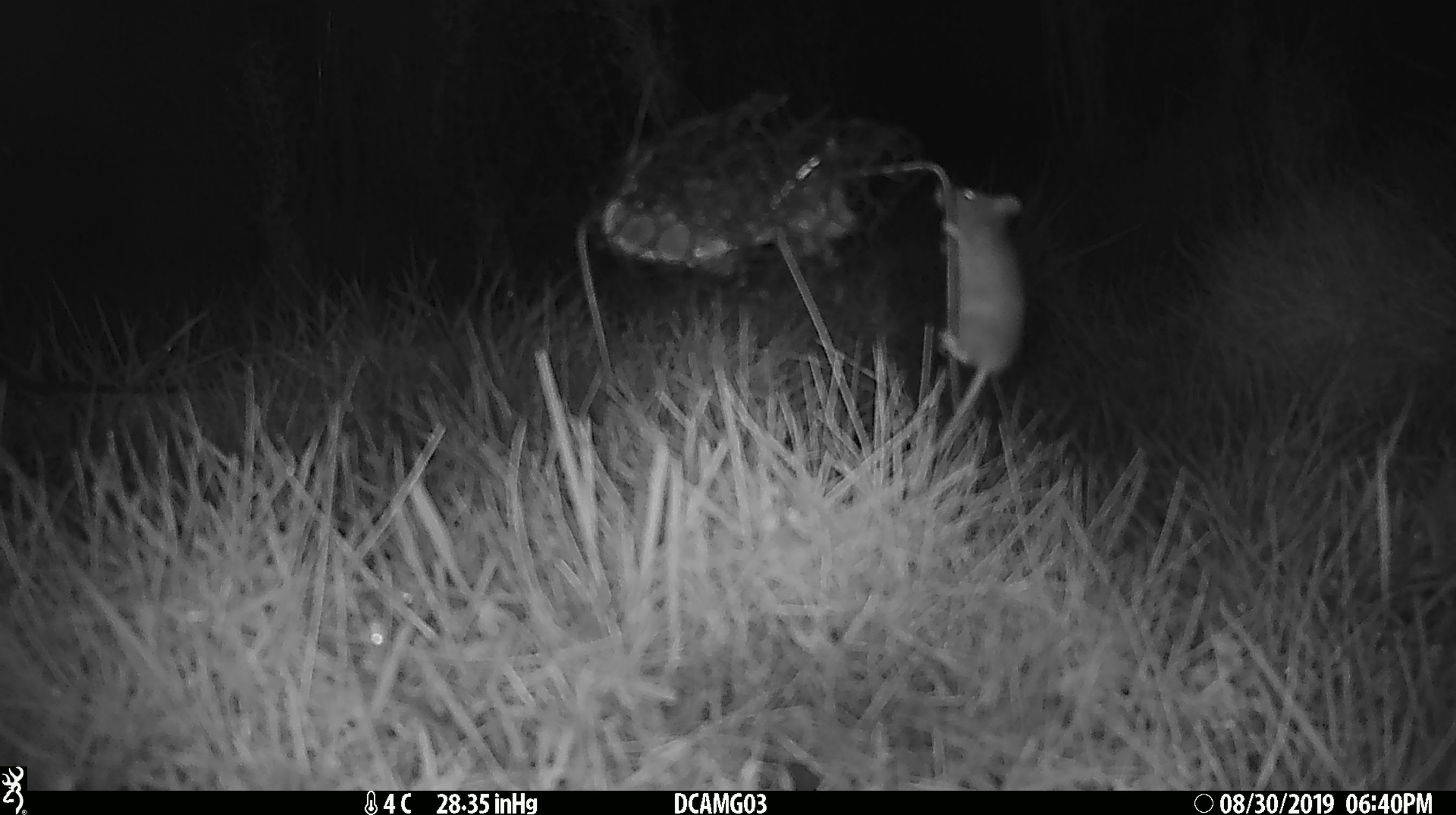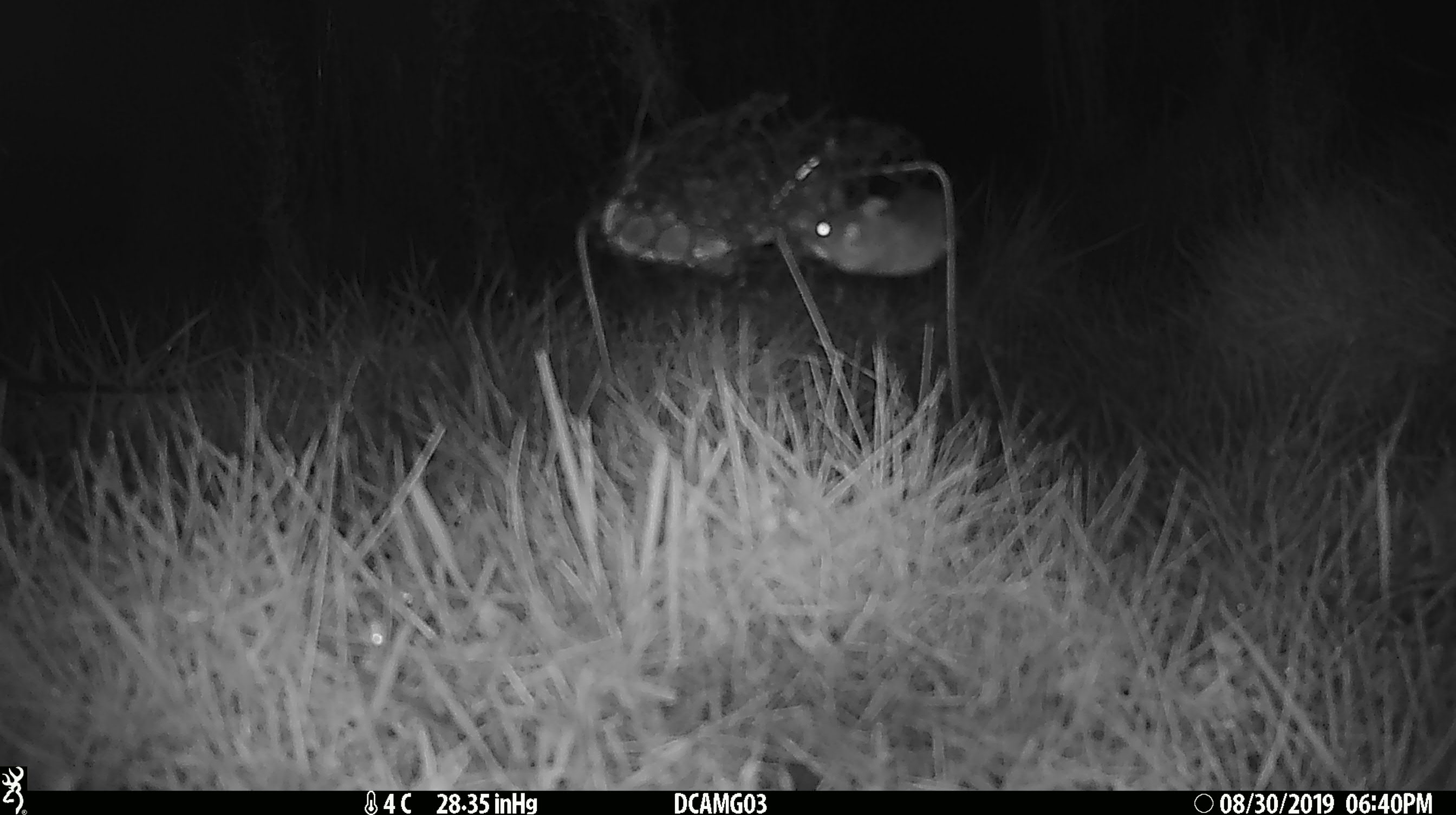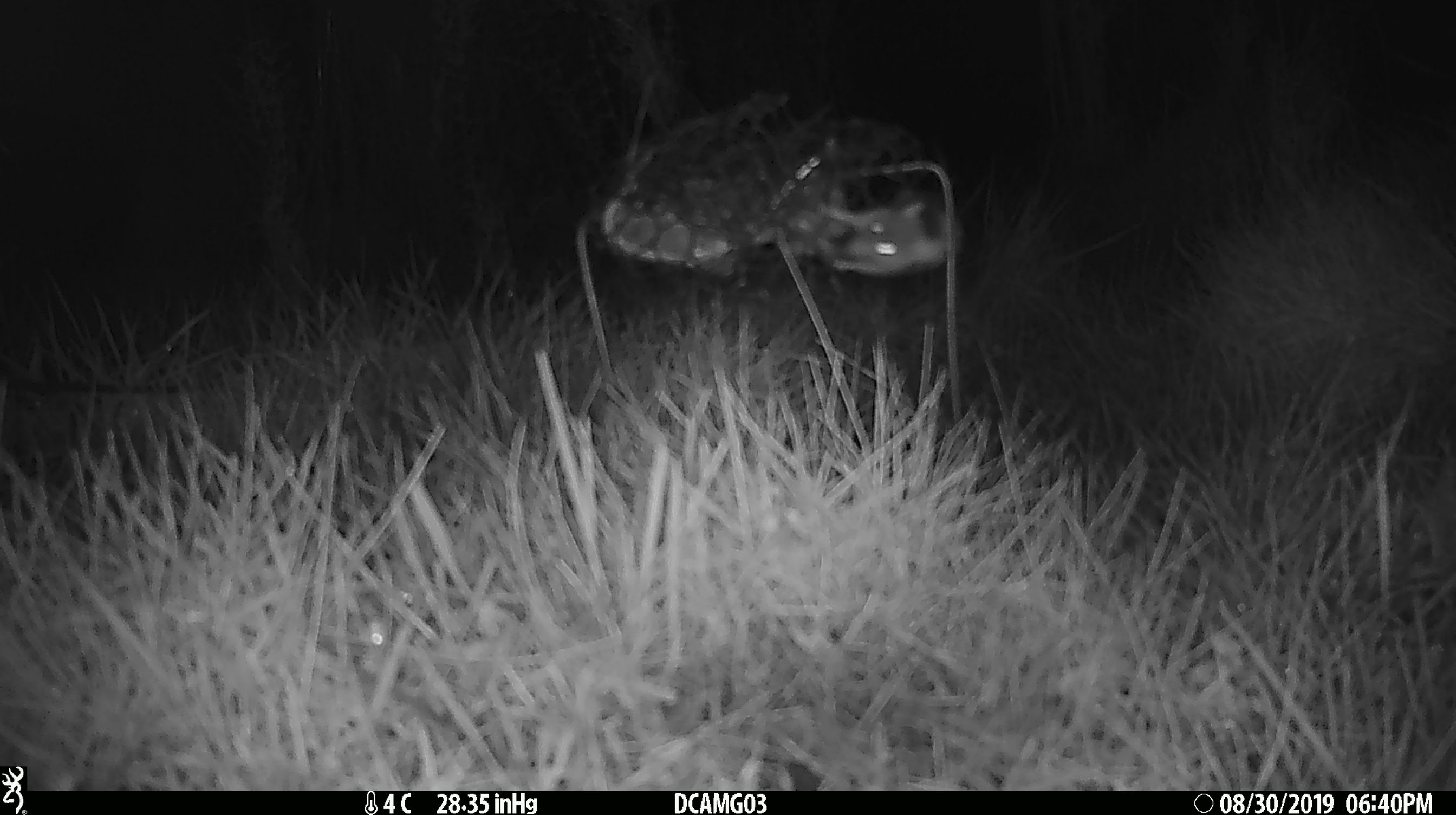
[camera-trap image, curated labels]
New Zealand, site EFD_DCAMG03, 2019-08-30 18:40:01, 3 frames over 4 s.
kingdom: Animalia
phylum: Chordata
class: Mammalia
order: Rodentia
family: Muridae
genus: Mus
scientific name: Mus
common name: mouse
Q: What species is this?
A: Mouse (Mus).